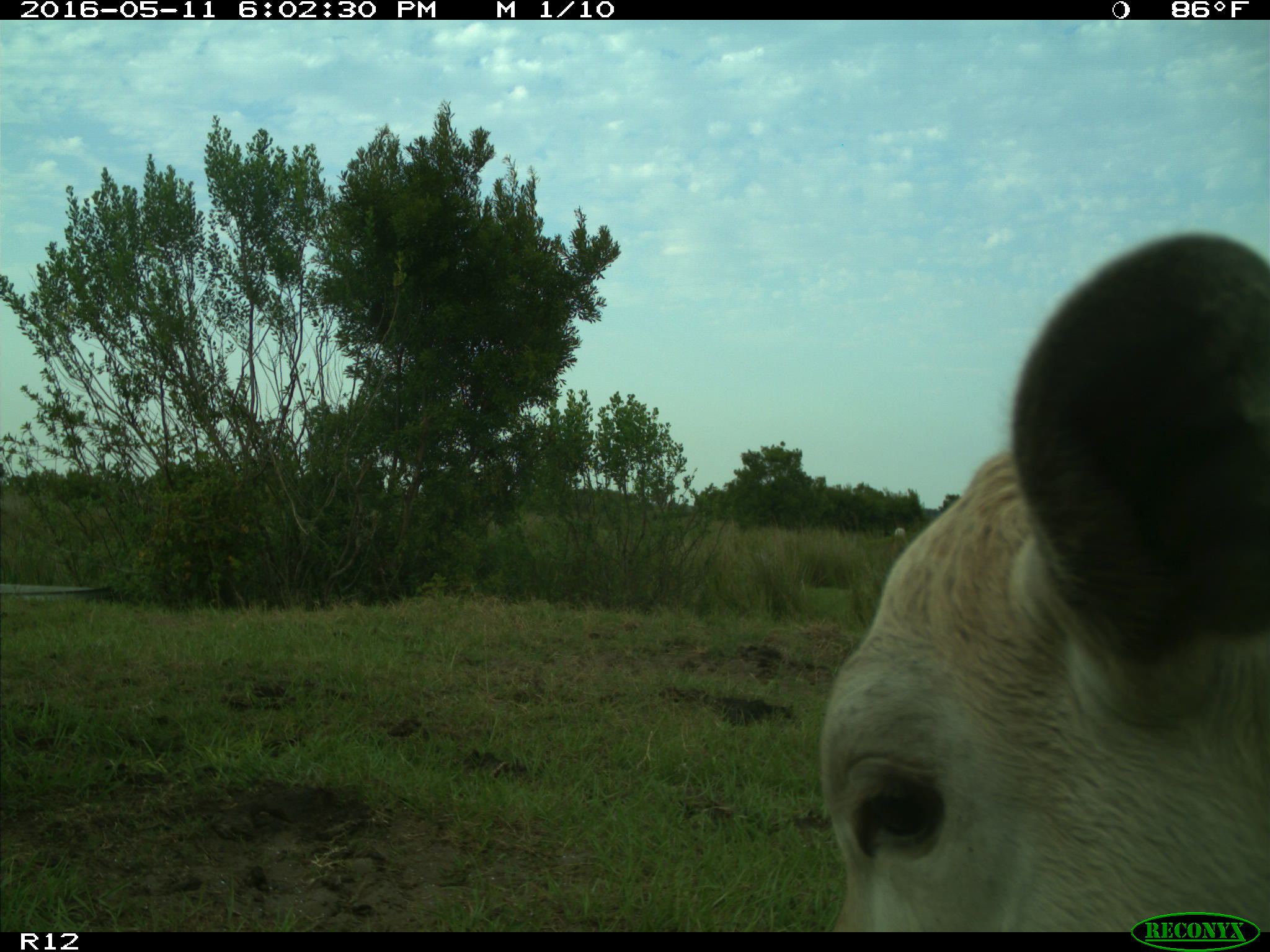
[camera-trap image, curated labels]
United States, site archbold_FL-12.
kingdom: Animalia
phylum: Chordata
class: Mammalia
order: Artiodactyla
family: Bovidae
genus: Bos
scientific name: Bos taurus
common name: domestic cow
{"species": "Bos taurus (domestic cow)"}